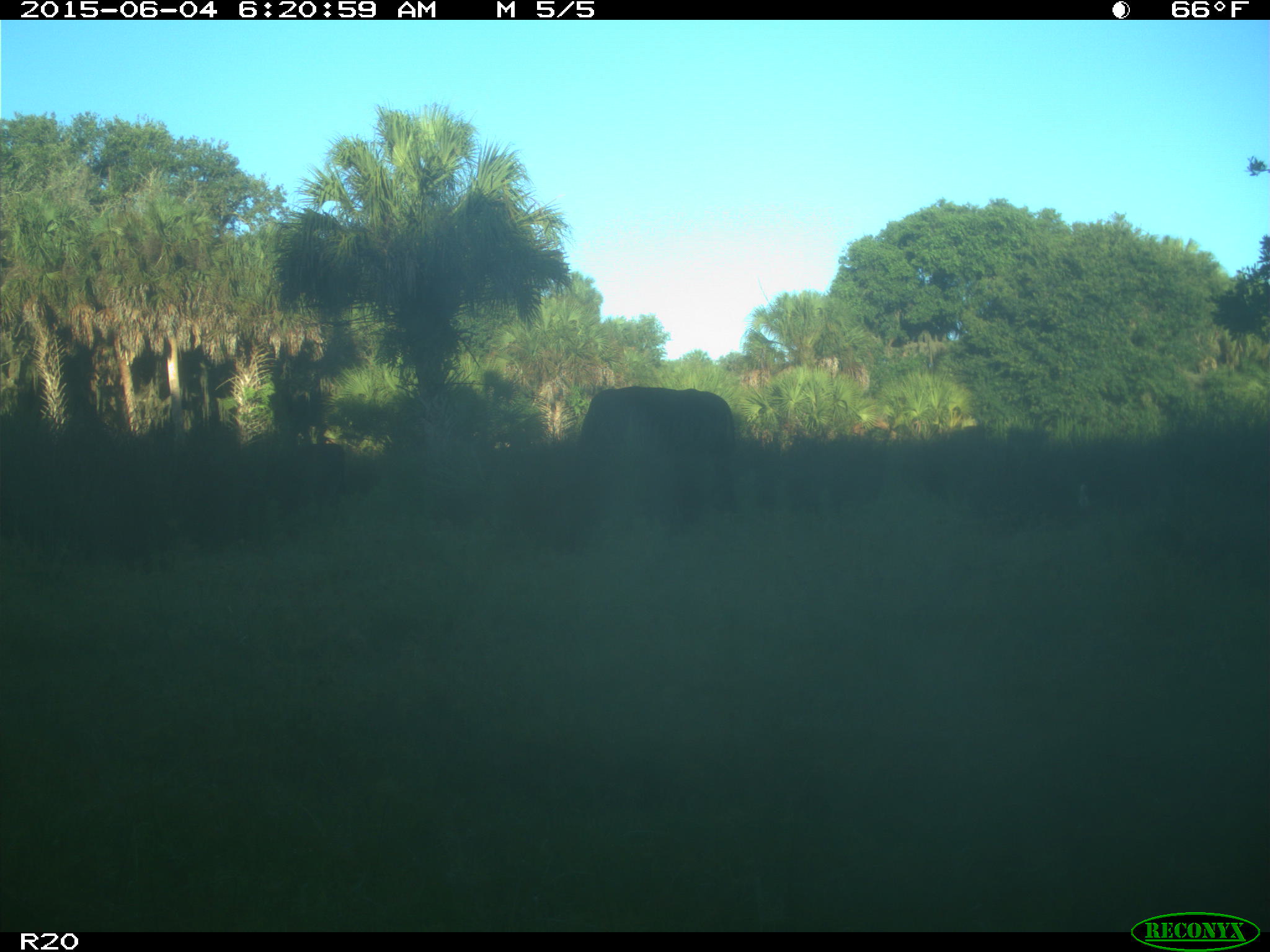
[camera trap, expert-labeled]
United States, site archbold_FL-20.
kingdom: Animalia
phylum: Chordata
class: Mammalia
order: Artiodactyla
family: Bovidae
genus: Bos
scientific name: Bos taurus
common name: domestic cow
Bos taurus (domestic cow).